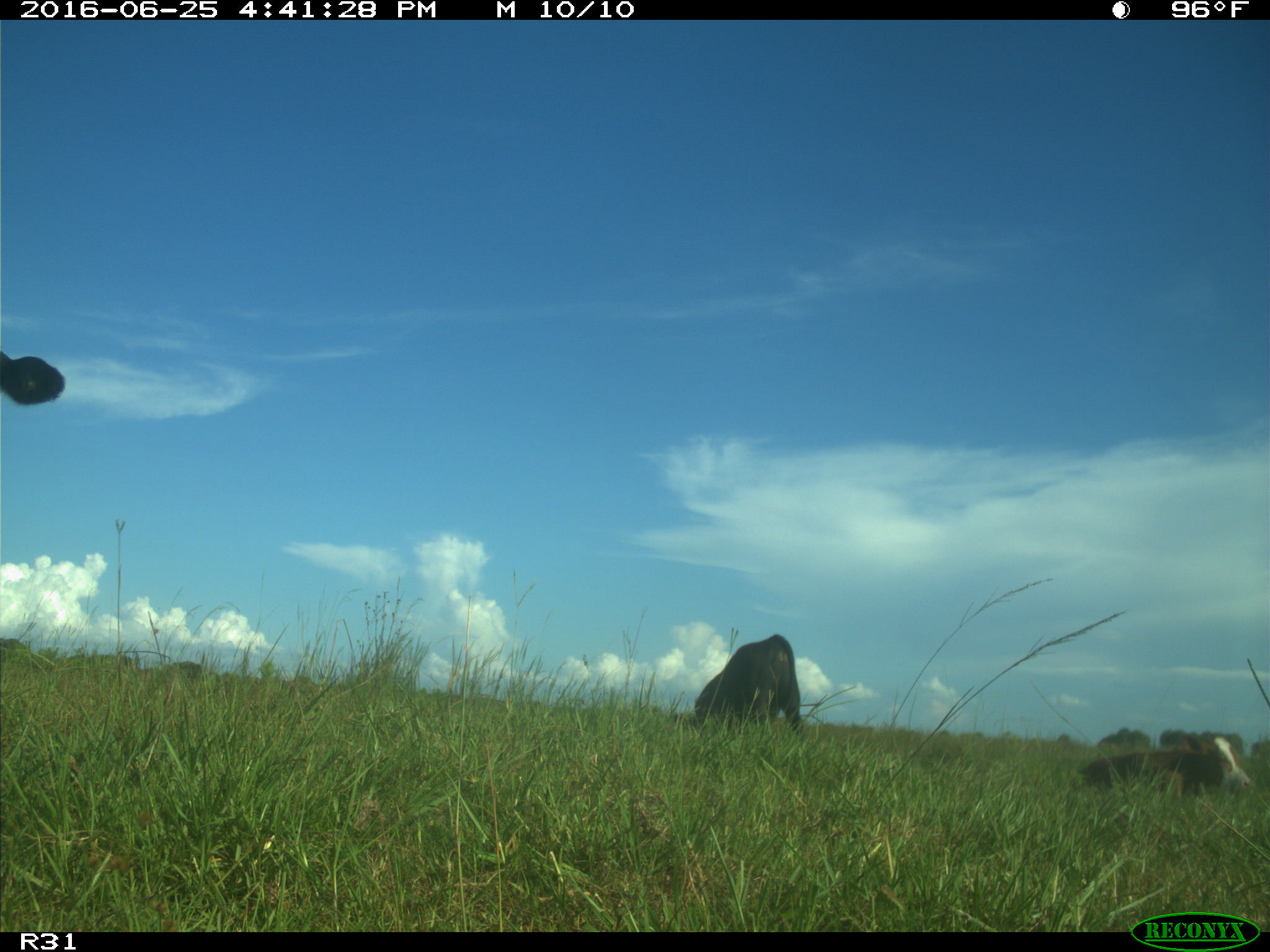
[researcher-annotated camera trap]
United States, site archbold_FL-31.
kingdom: Animalia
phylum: Chordata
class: Mammalia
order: Artiodactyla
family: Bovidae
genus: Bos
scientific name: Bos taurus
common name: domestic cow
Bos taurus (domestic cow).